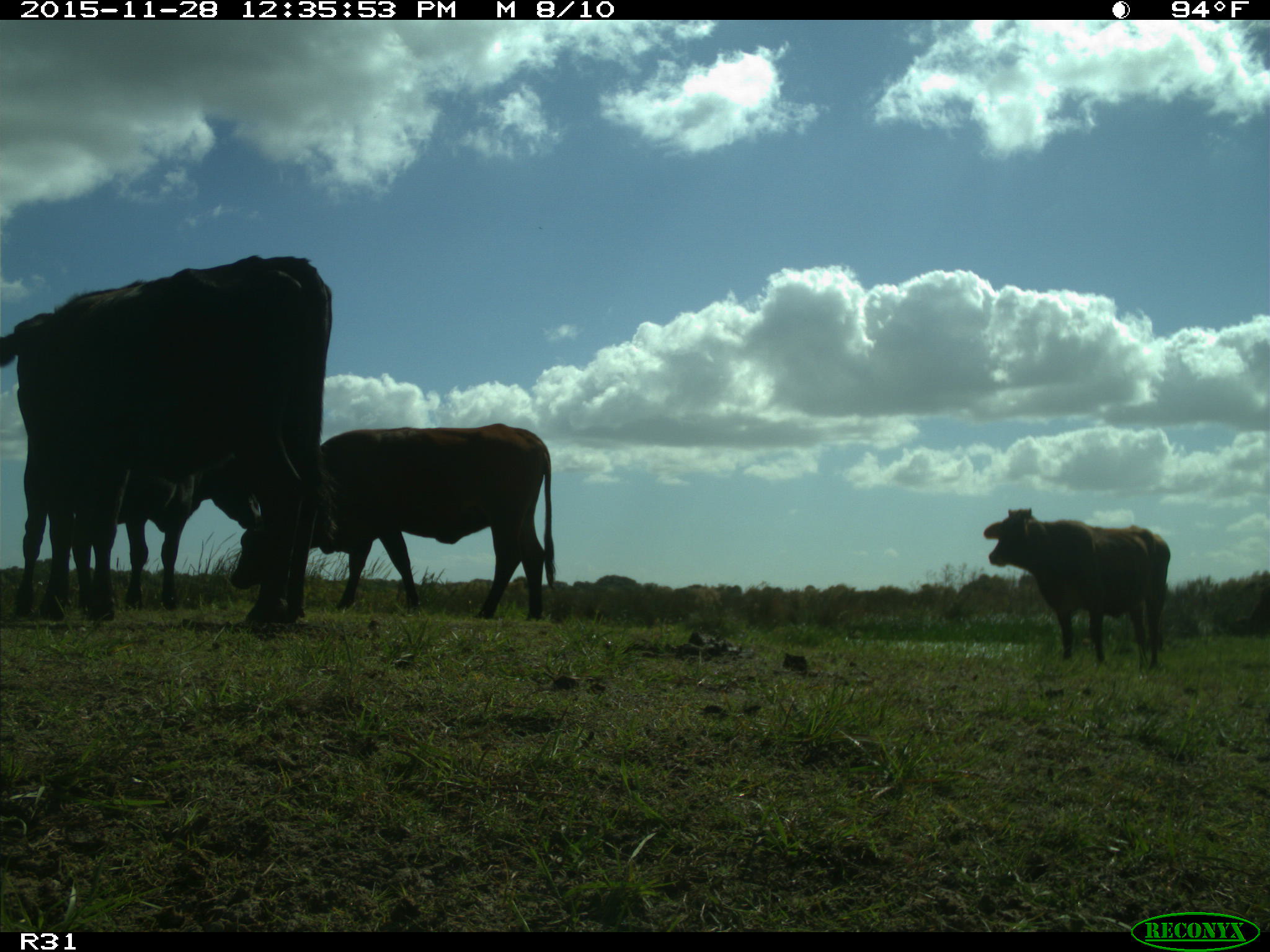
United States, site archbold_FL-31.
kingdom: Animalia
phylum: Chordata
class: Mammalia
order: Artiodactyla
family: Bovidae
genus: Bos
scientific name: Bos taurus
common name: domestic cow